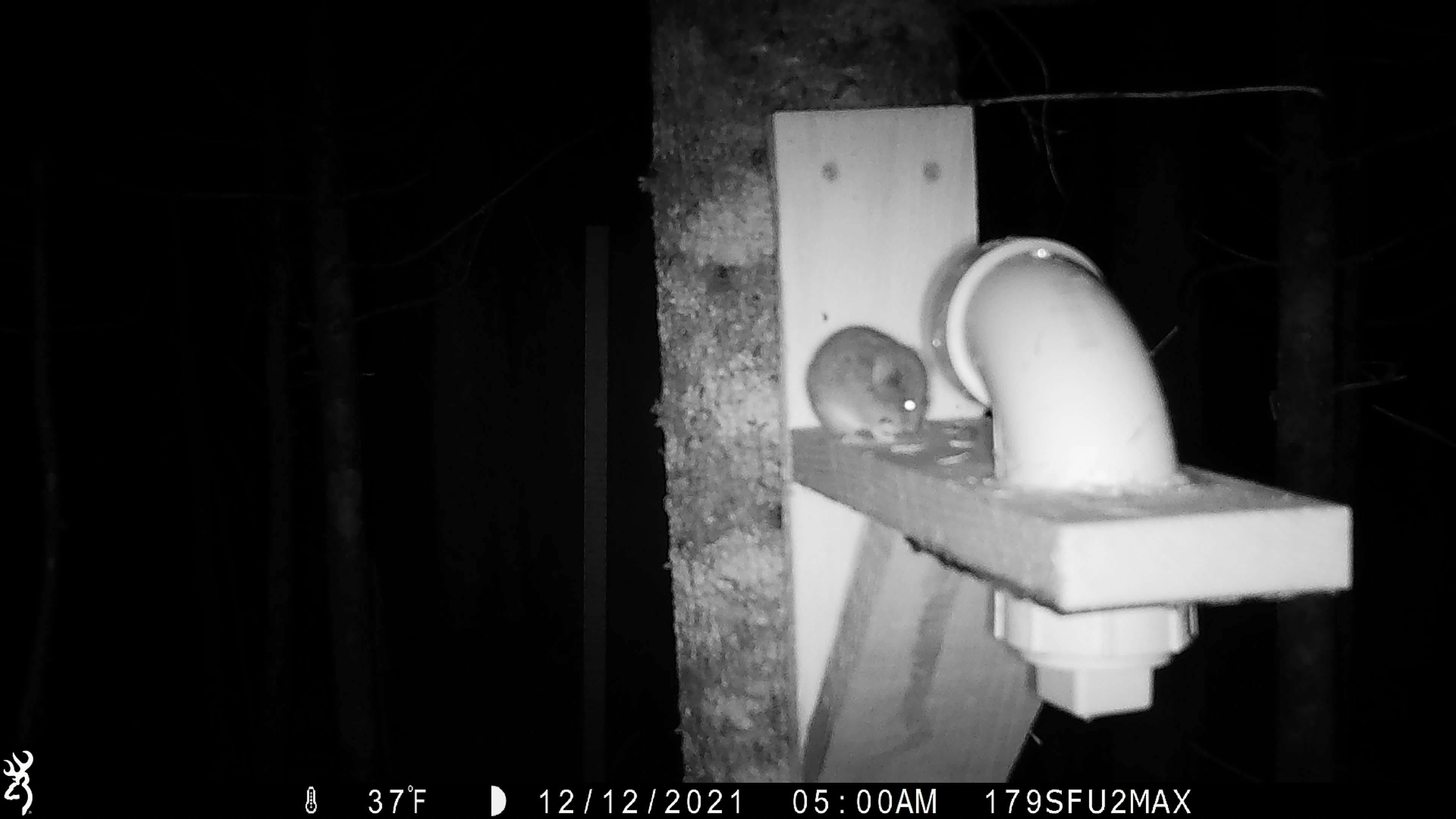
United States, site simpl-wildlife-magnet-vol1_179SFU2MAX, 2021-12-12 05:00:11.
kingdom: Animalia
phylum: Chordata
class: Mammalia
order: Rodentia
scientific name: Rodentia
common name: mouse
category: mouse sp.